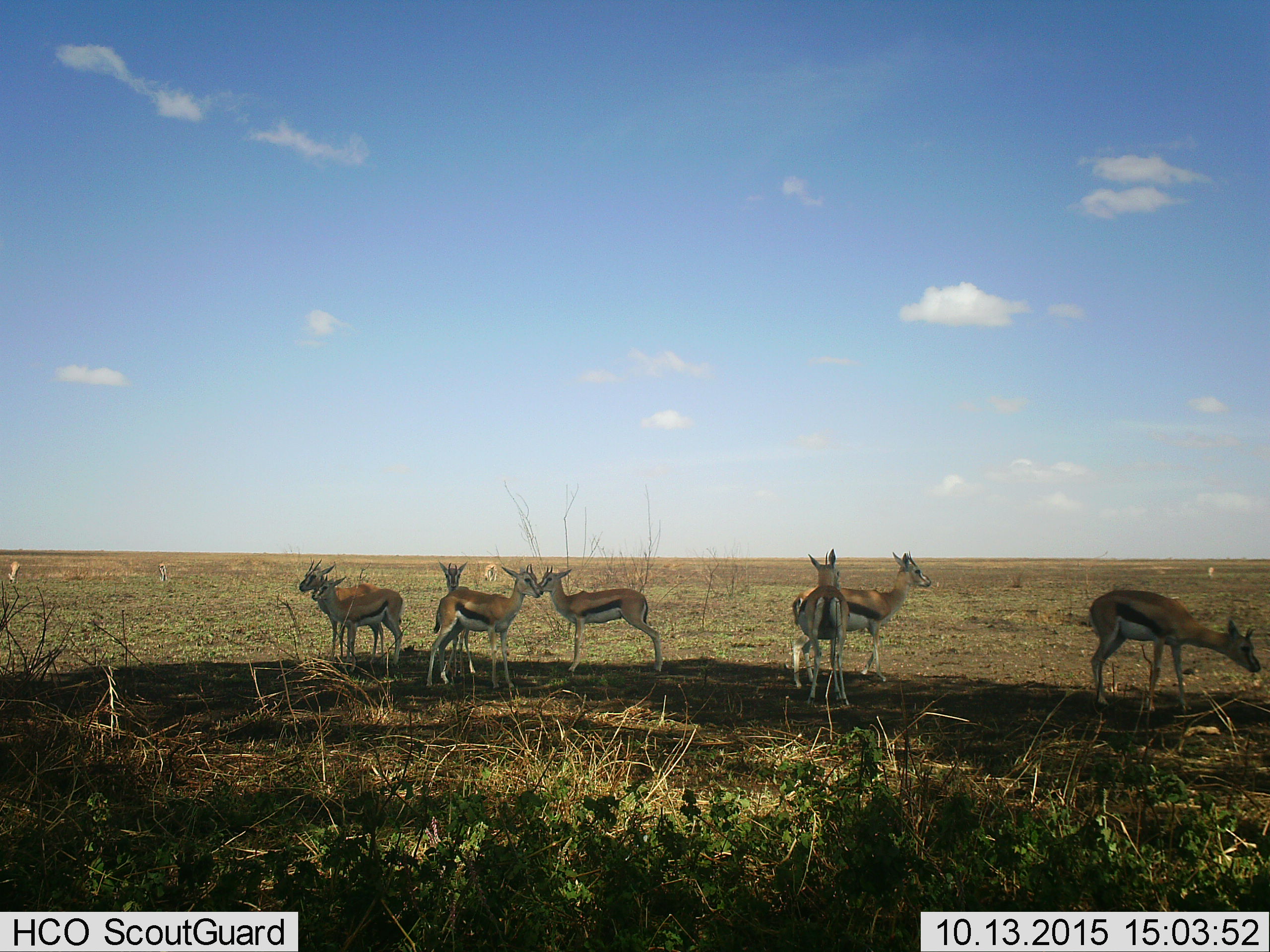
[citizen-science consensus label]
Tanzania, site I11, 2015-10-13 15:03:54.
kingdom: Animalia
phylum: Chordata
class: Mammalia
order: Artiodactyla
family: Bovidae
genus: Eudorcas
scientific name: Eudorcas thomsonii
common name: thomson's gazelle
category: gazellethomsons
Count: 9.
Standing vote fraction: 100%.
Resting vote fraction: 0%.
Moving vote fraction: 10%.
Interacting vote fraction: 10%.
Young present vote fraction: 30%.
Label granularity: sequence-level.